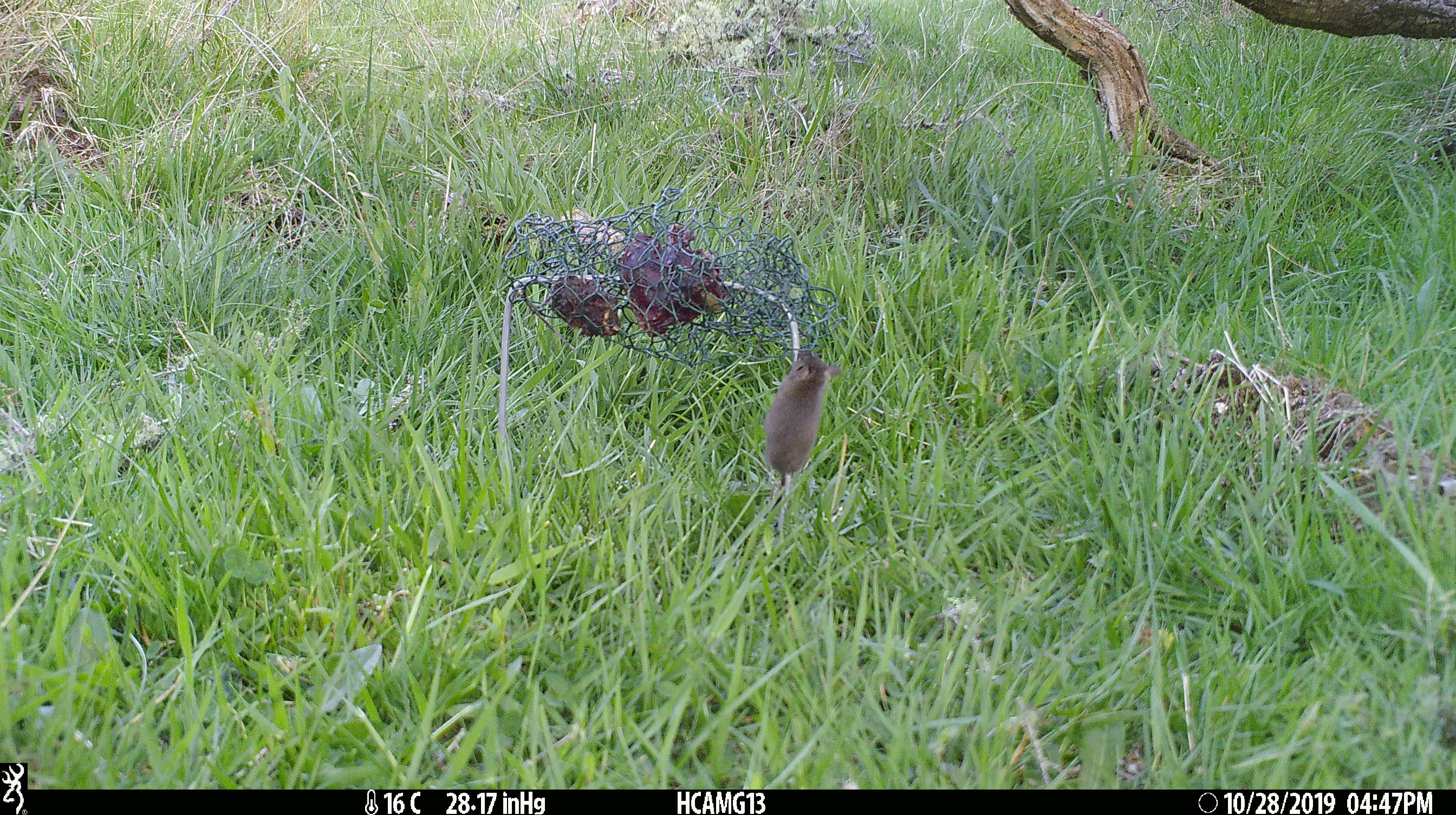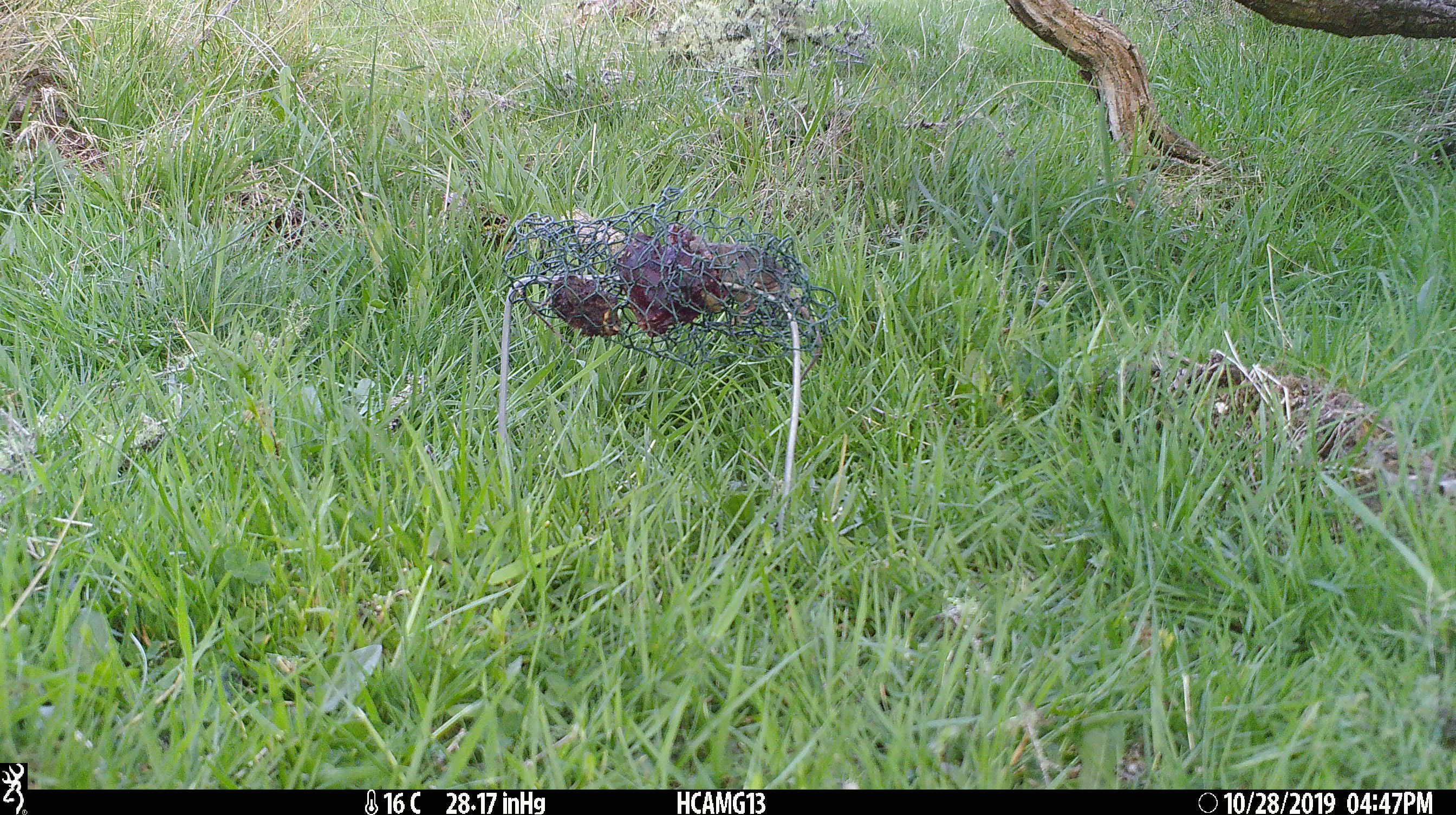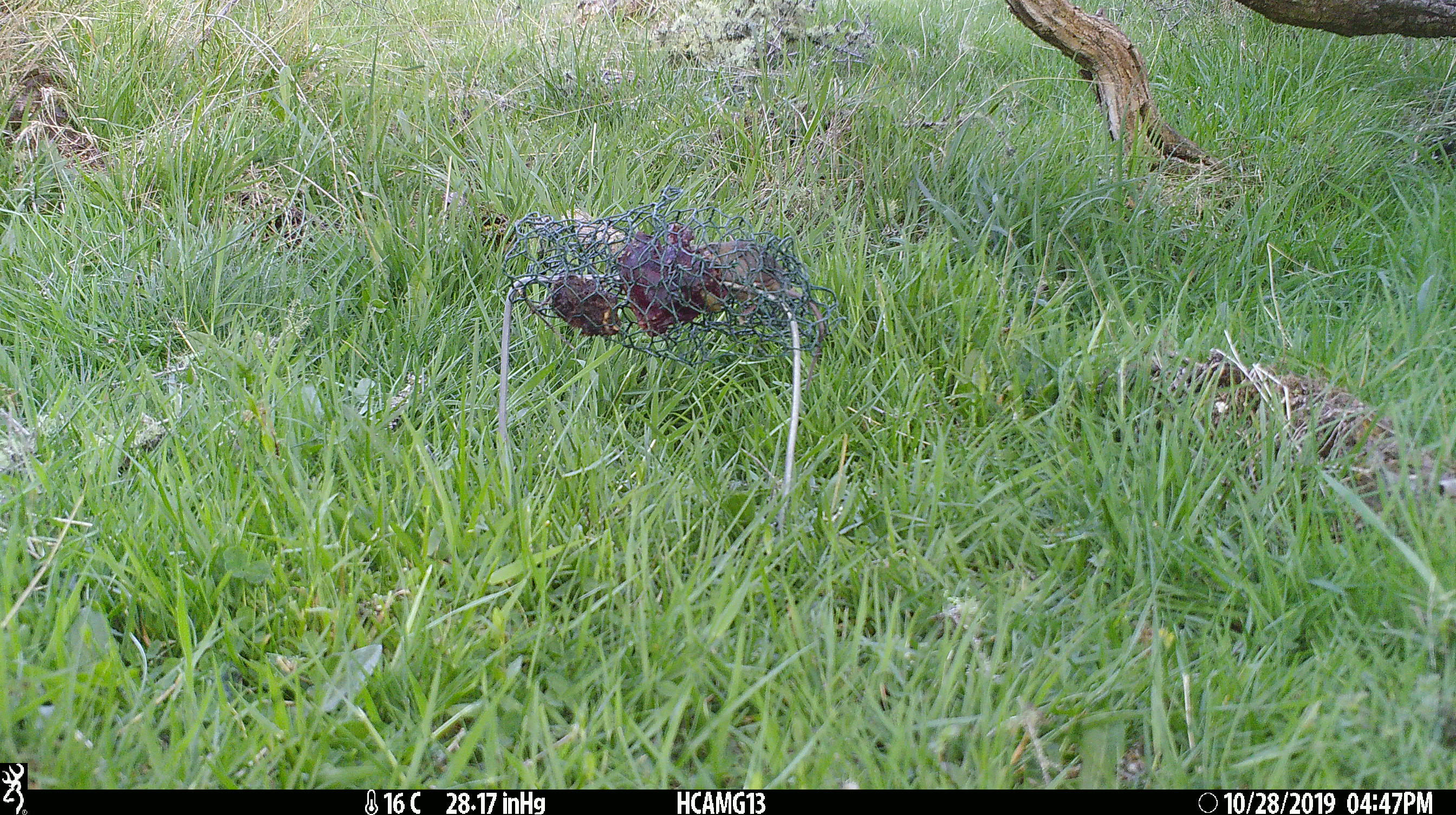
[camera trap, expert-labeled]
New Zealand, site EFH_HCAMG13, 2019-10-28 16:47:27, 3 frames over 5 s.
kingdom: Animalia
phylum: Chordata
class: Mammalia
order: Rodentia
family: Muridae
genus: Mus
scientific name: Mus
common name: mouse